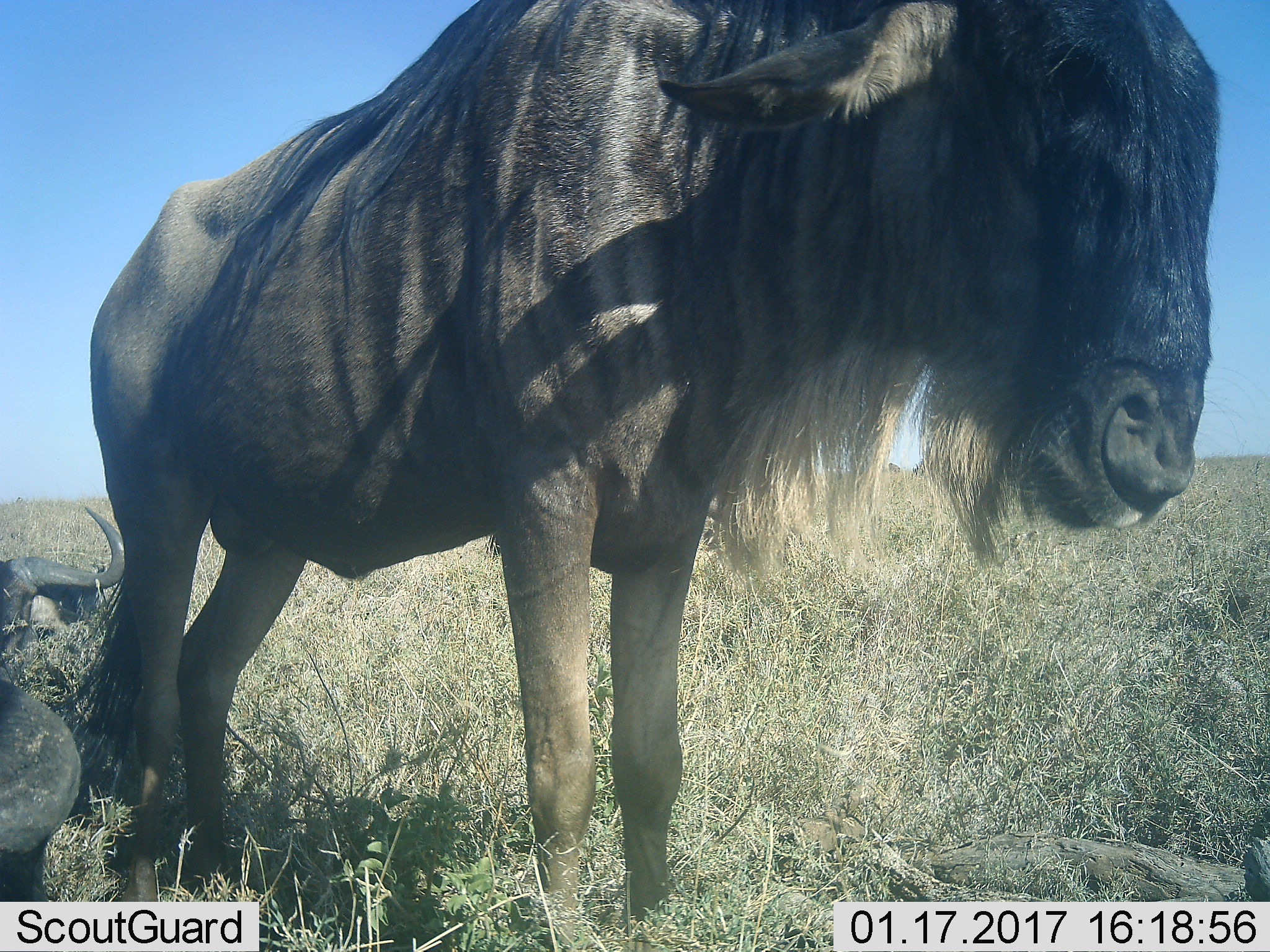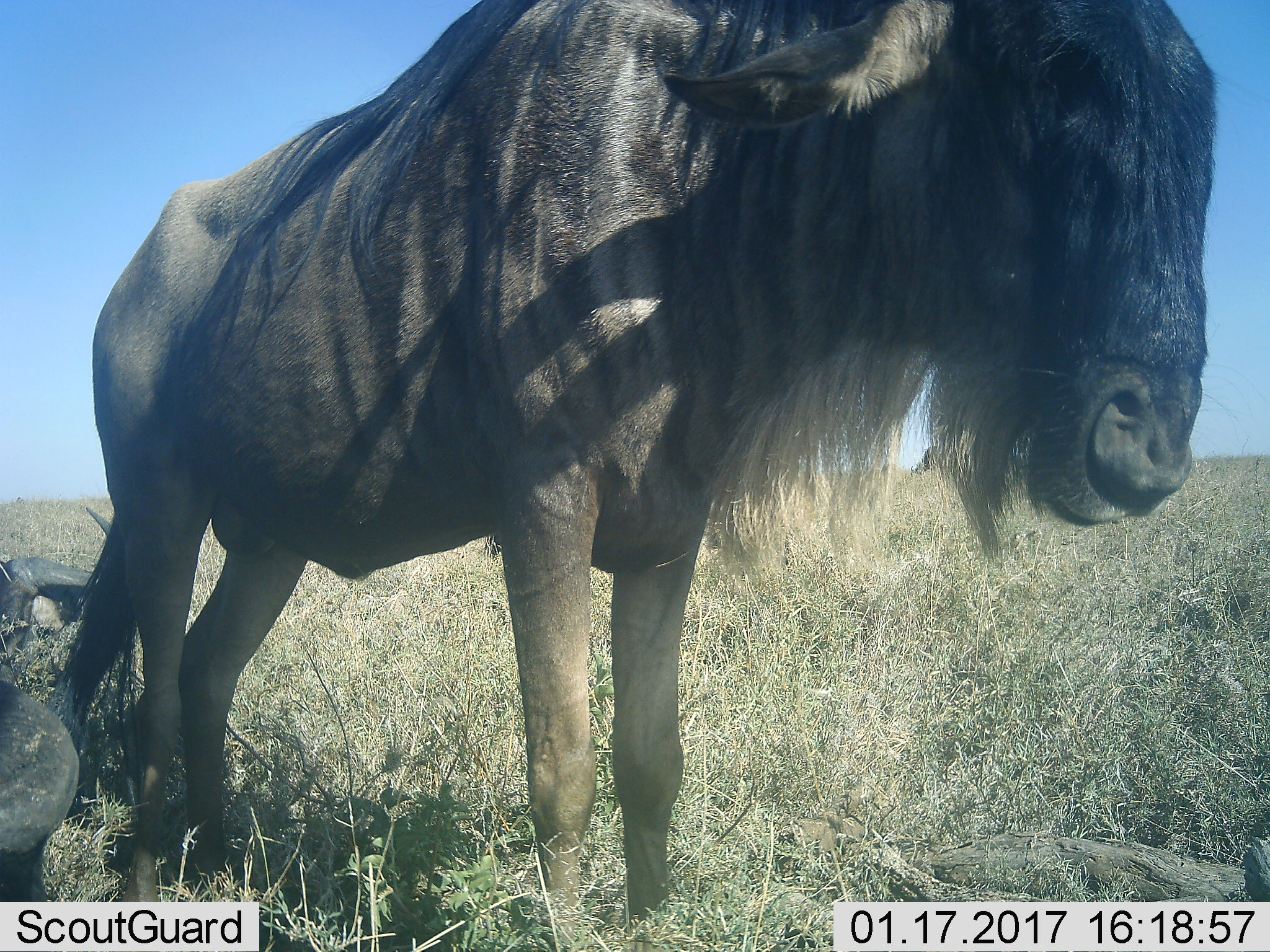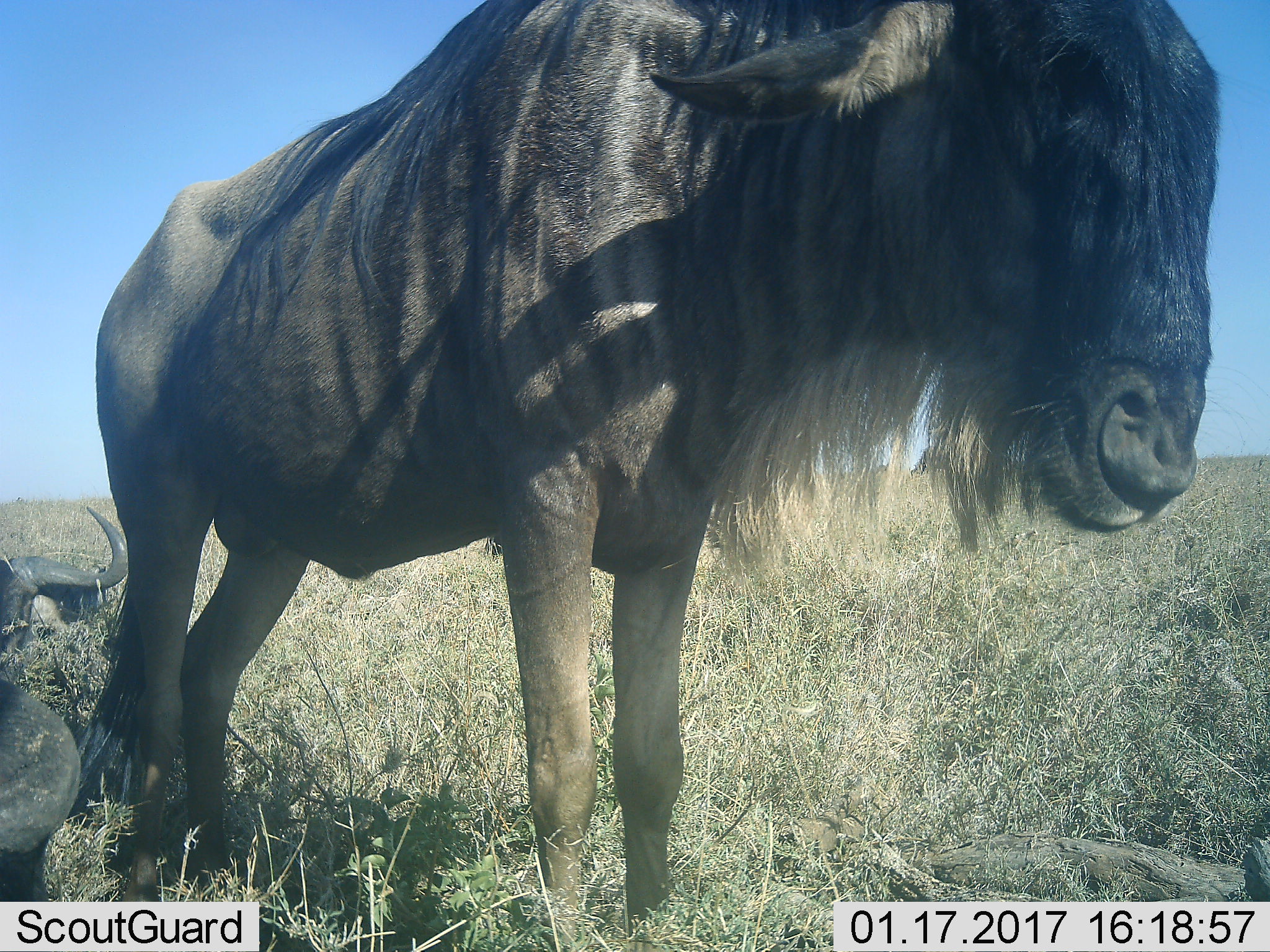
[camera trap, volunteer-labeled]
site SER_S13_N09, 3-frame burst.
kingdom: Animalia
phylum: Chordata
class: Mammalia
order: Artiodactyla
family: Bovidae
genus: Connochaetes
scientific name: Connochaetes taurinus taurinus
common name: blue wildebeest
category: wildebeestblue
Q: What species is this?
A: Wildebeestblue (blue wildebeest) (Connochaetes taurinus taurinus).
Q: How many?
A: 3.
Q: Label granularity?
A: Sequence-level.